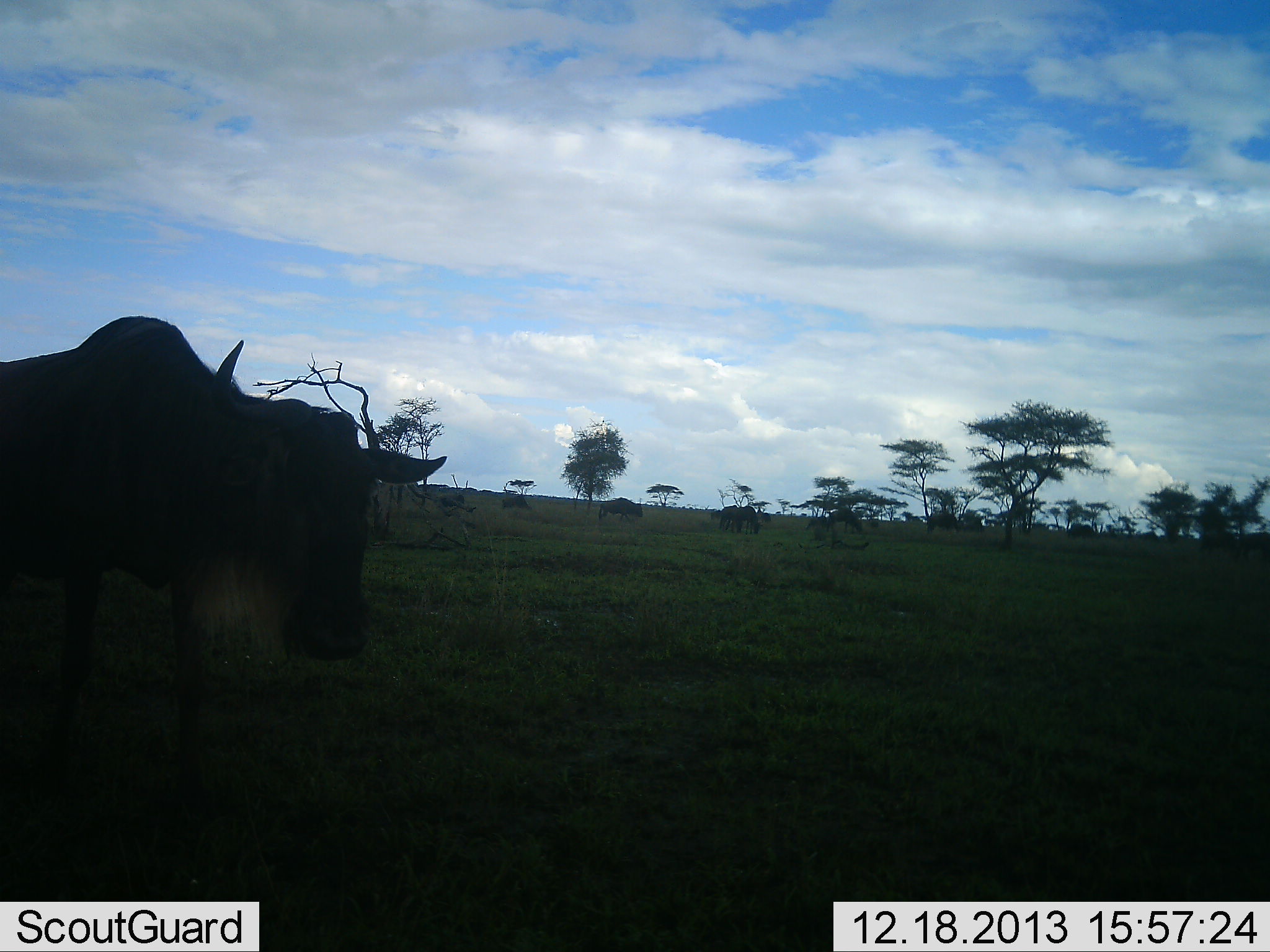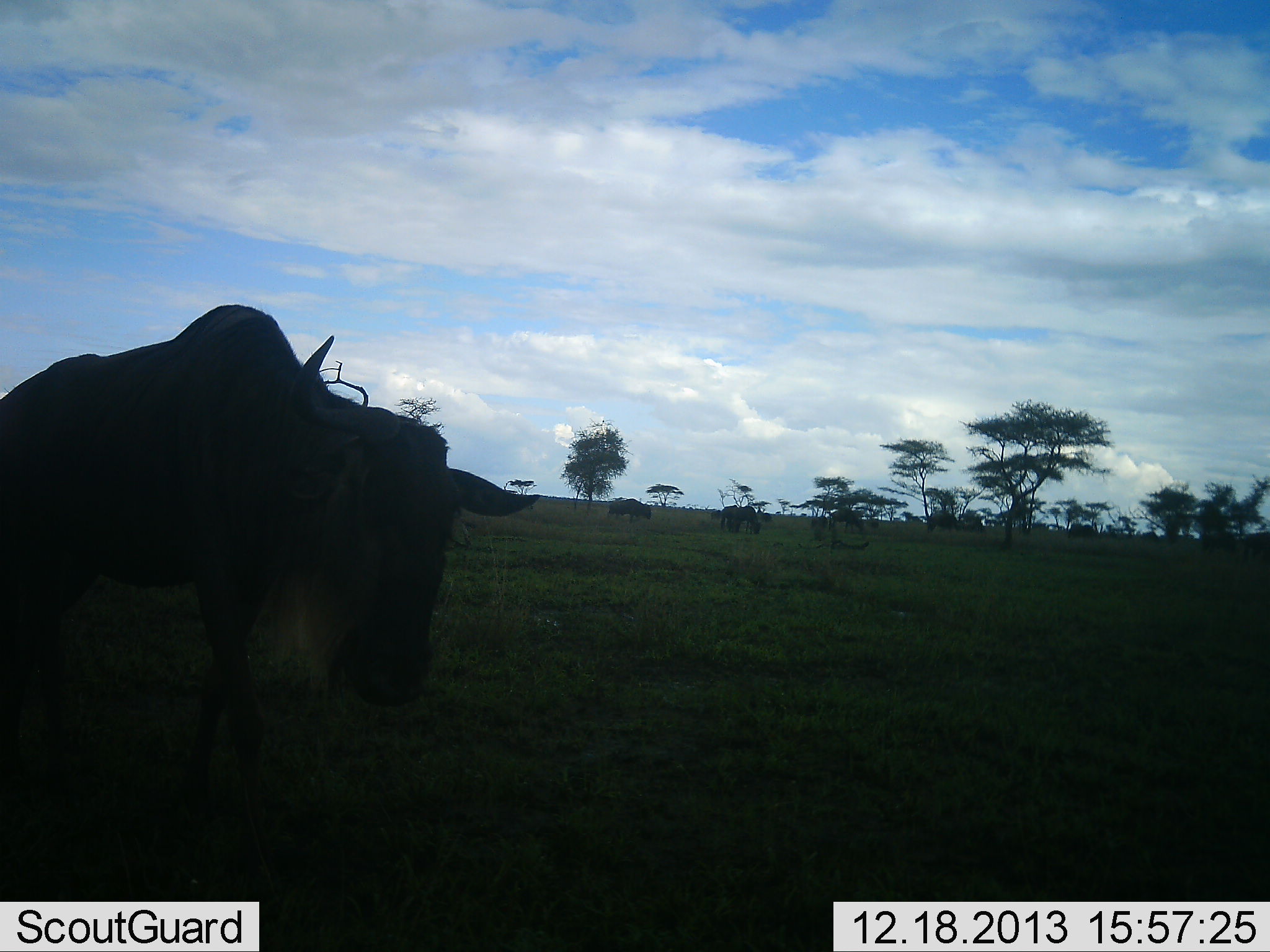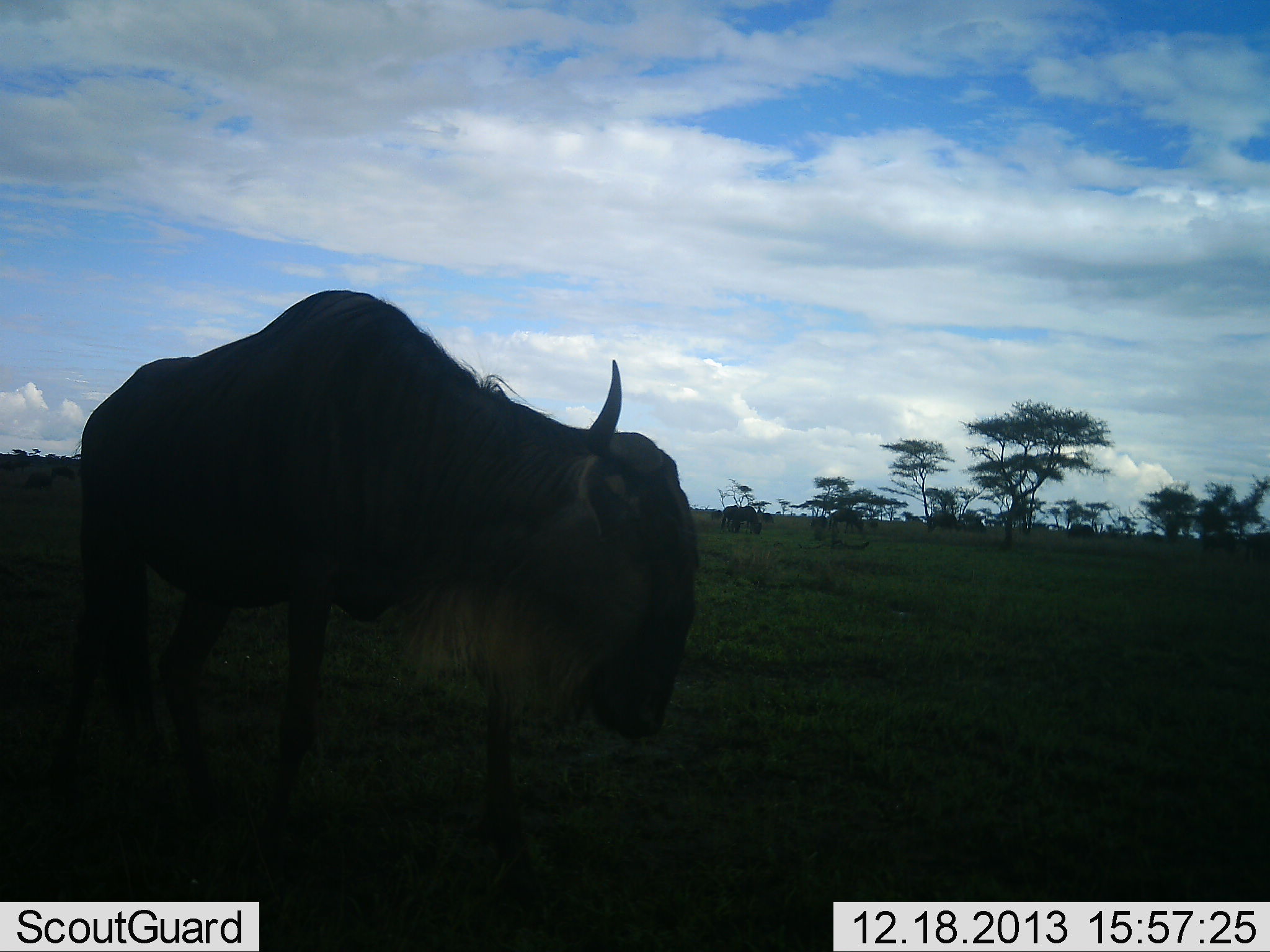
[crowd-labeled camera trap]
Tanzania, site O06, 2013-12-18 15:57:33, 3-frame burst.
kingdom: Animalia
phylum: Chordata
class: Mammalia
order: Artiodactyla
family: Bovidae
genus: Connochaetes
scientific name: Connochaetes taurinus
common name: blue wildebeest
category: wildebeest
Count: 4.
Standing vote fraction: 27%.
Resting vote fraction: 0%.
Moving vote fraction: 82%.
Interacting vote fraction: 0%.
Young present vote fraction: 0%.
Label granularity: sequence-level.